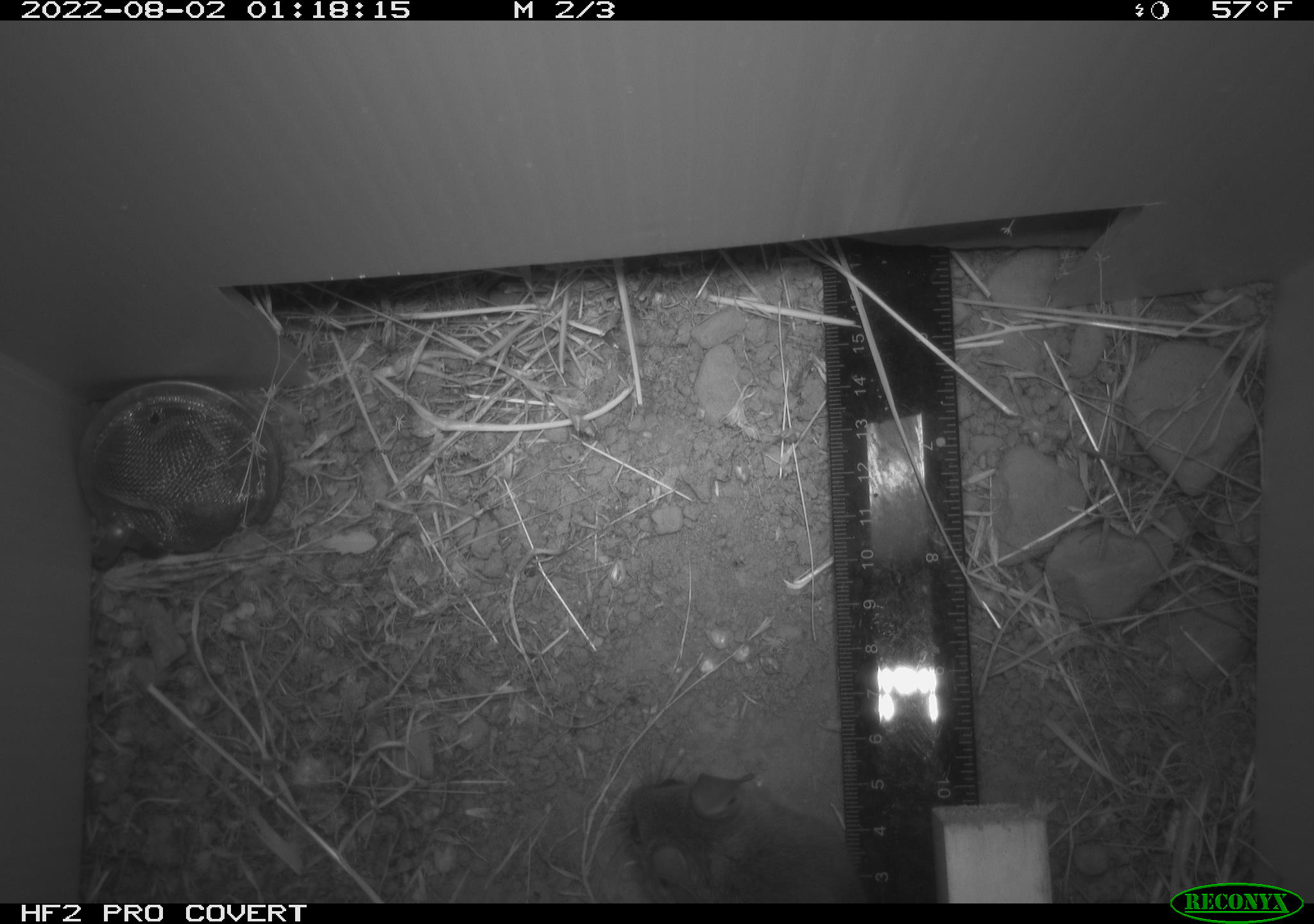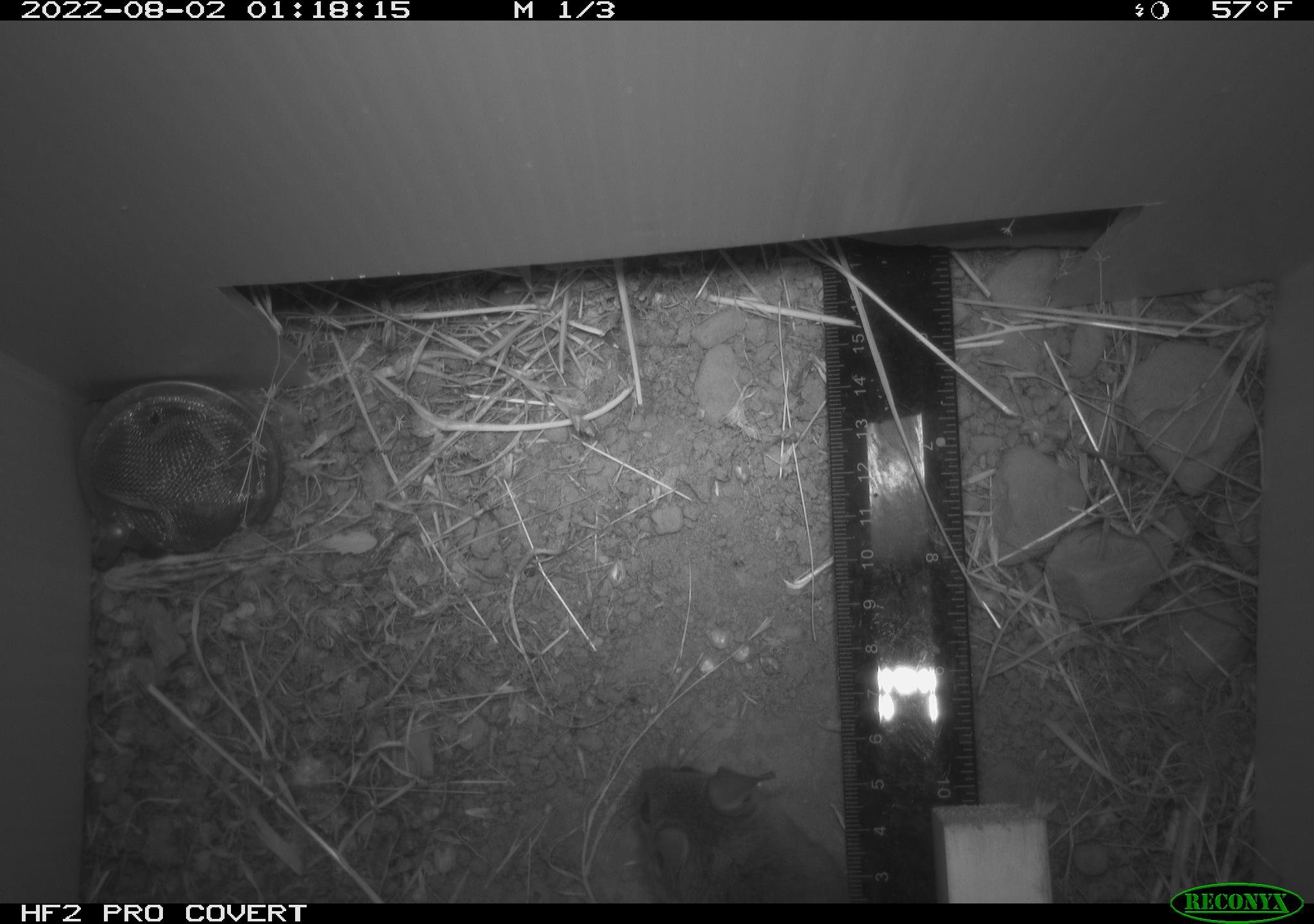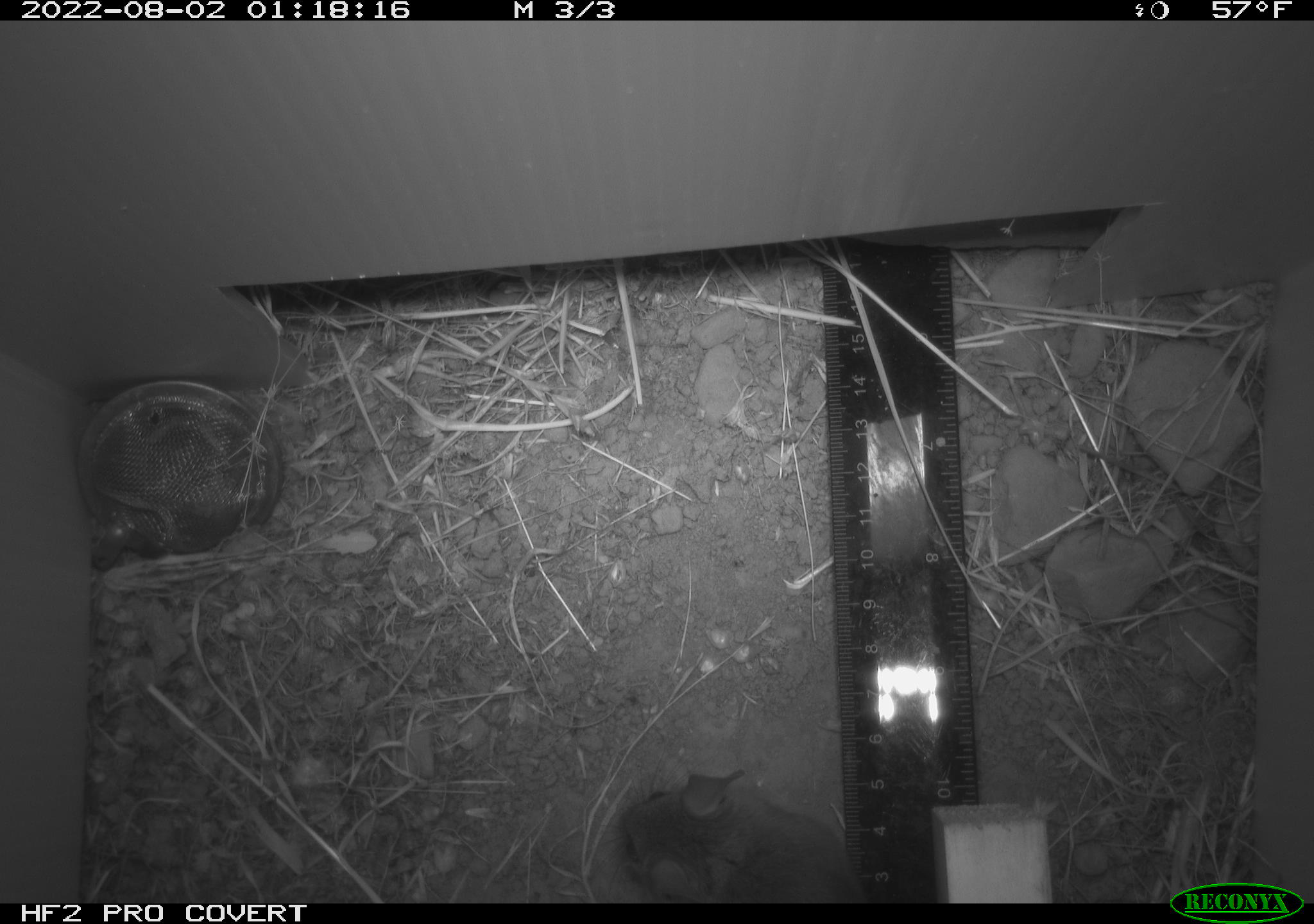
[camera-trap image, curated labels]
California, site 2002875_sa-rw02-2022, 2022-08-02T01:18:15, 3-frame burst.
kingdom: Animalia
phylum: Chordata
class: Mammalia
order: Rodentia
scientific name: Rodentia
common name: mouse species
Mouse species (Rodentia).